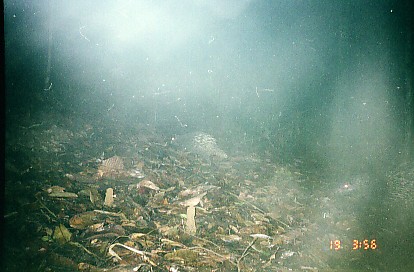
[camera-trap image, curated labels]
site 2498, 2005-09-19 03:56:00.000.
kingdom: Animalia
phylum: Chordata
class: Mammalia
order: Rodentia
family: Hystricidae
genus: Hystrix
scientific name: Hystrix brachyura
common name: east asian porcupine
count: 2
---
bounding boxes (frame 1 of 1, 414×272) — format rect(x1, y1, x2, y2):
hystrix brachyura: rect(168, 131, 228, 159)